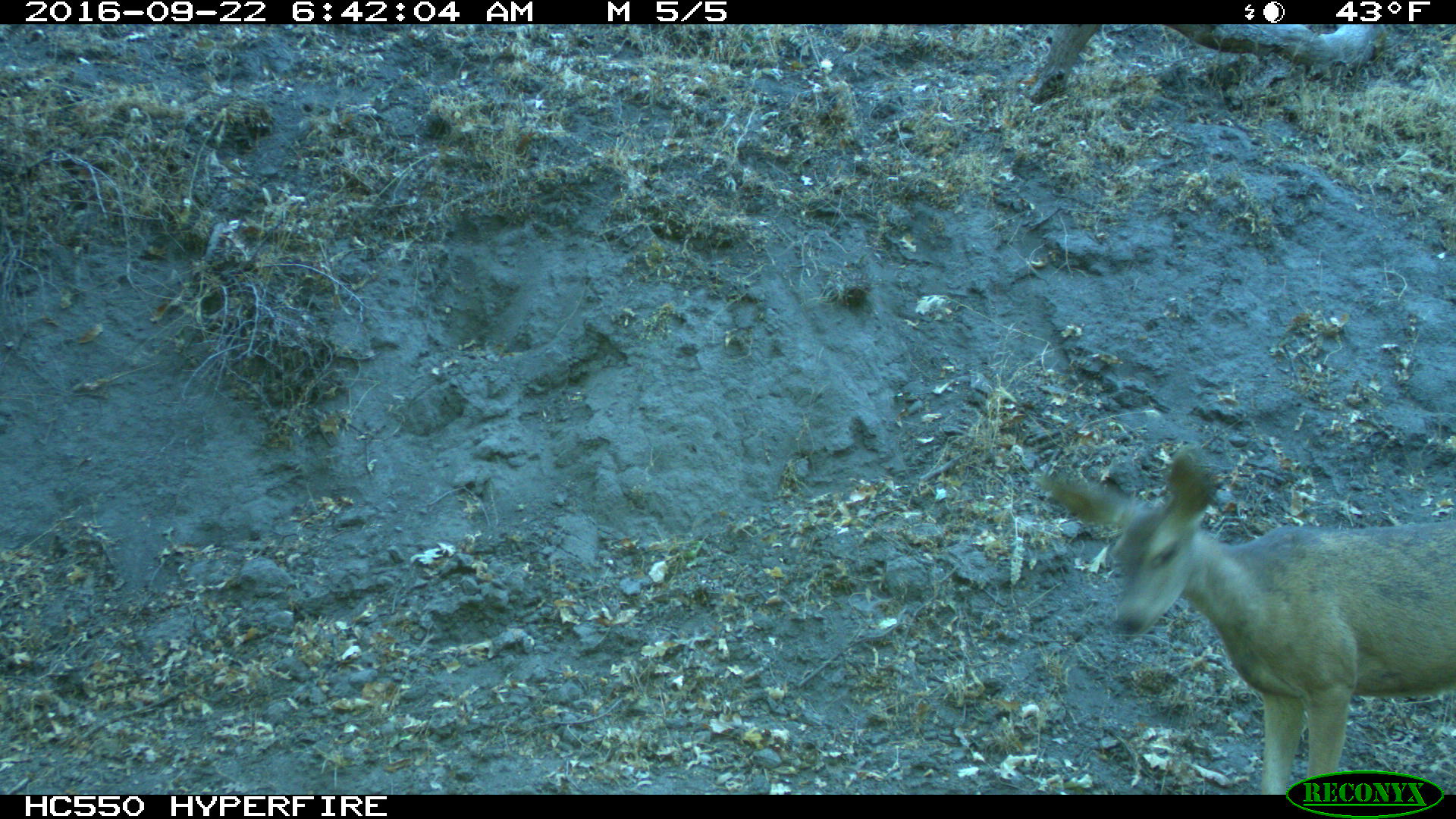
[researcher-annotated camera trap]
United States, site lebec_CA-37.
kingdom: Animalia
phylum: Chordata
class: Mammalia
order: Artiodactyla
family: Cervidae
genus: Odocoileus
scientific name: Odocoileus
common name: deer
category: unidentified deer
Unidentified deer (deer) (Odocoileus).